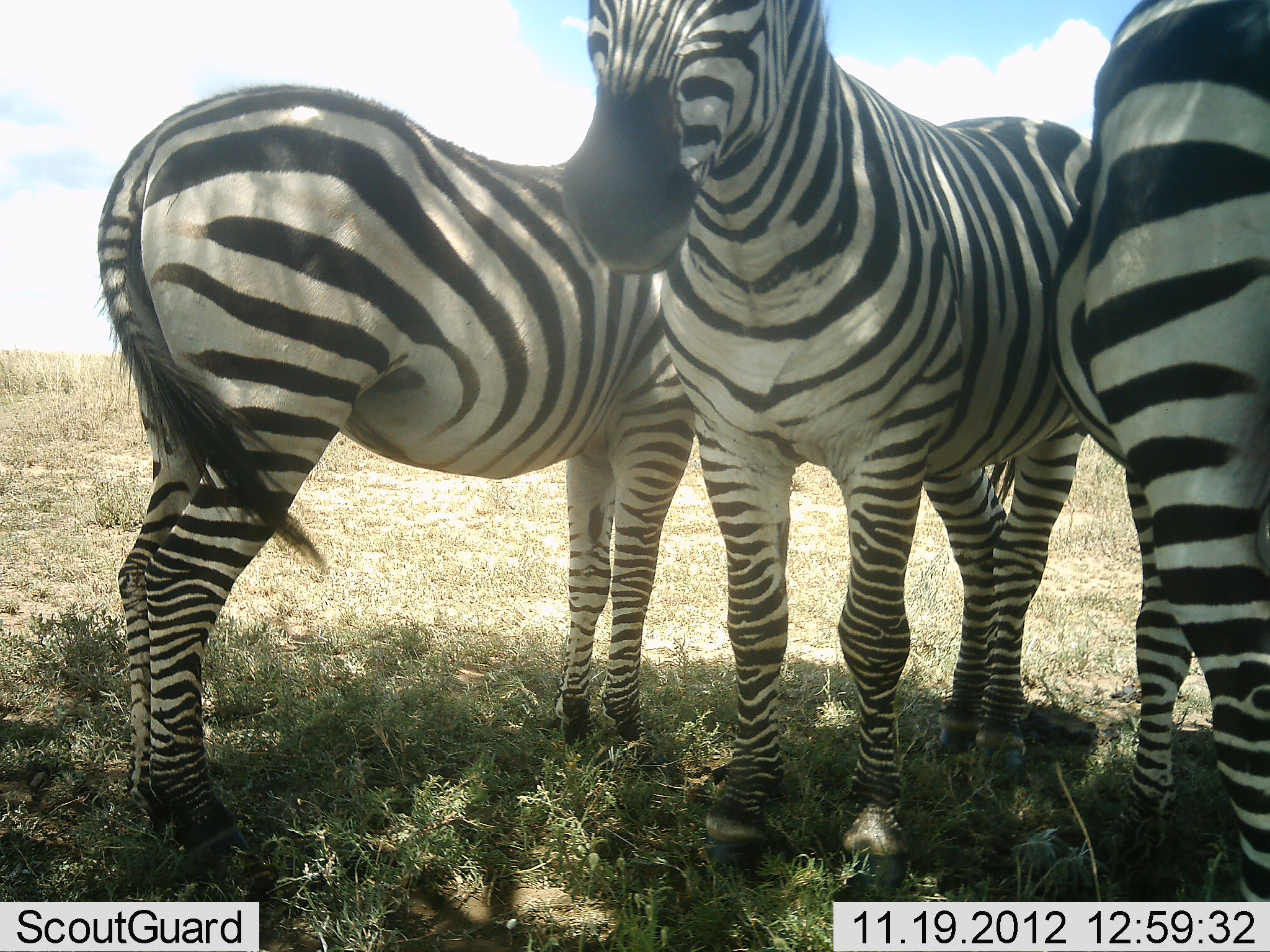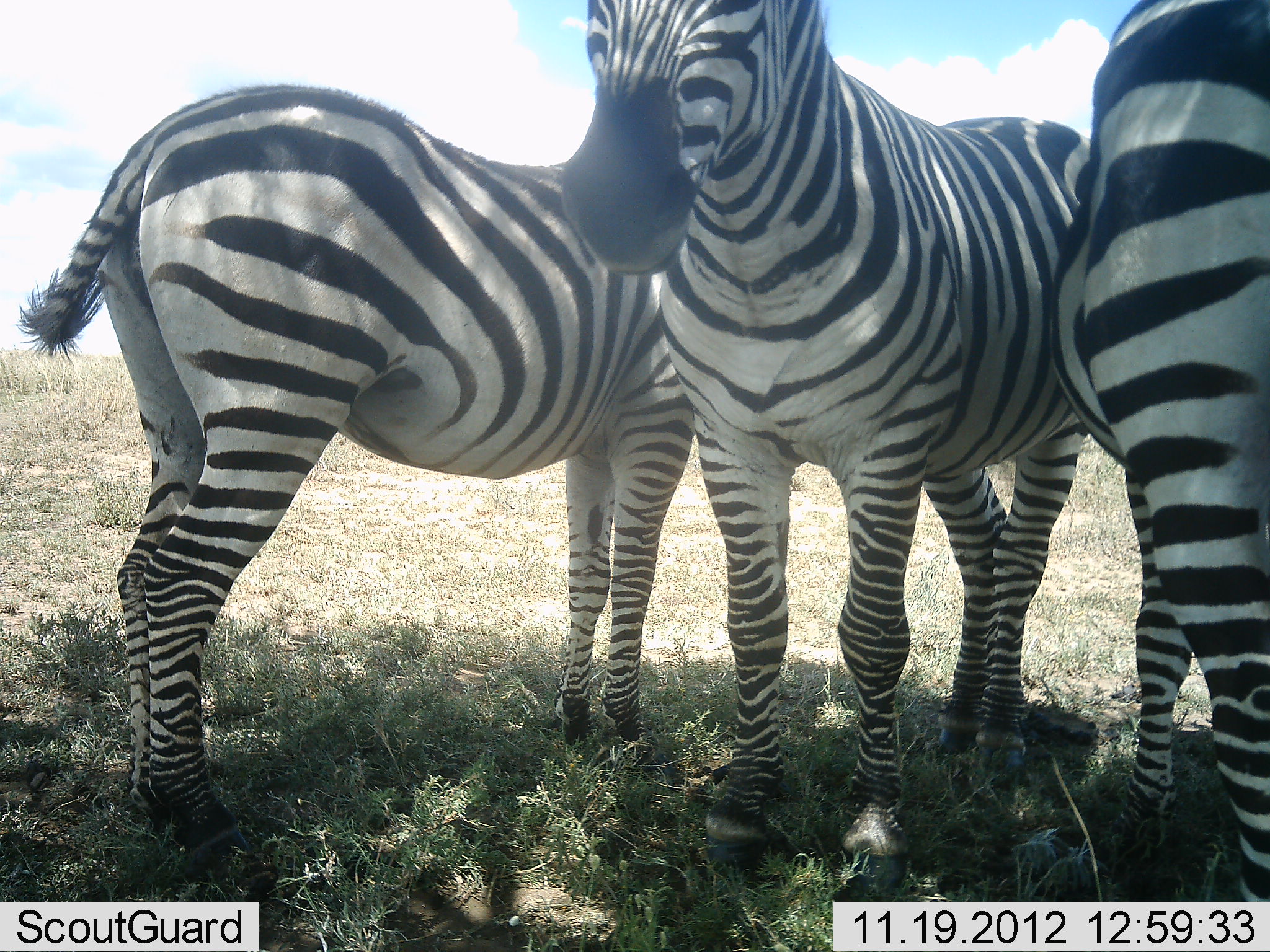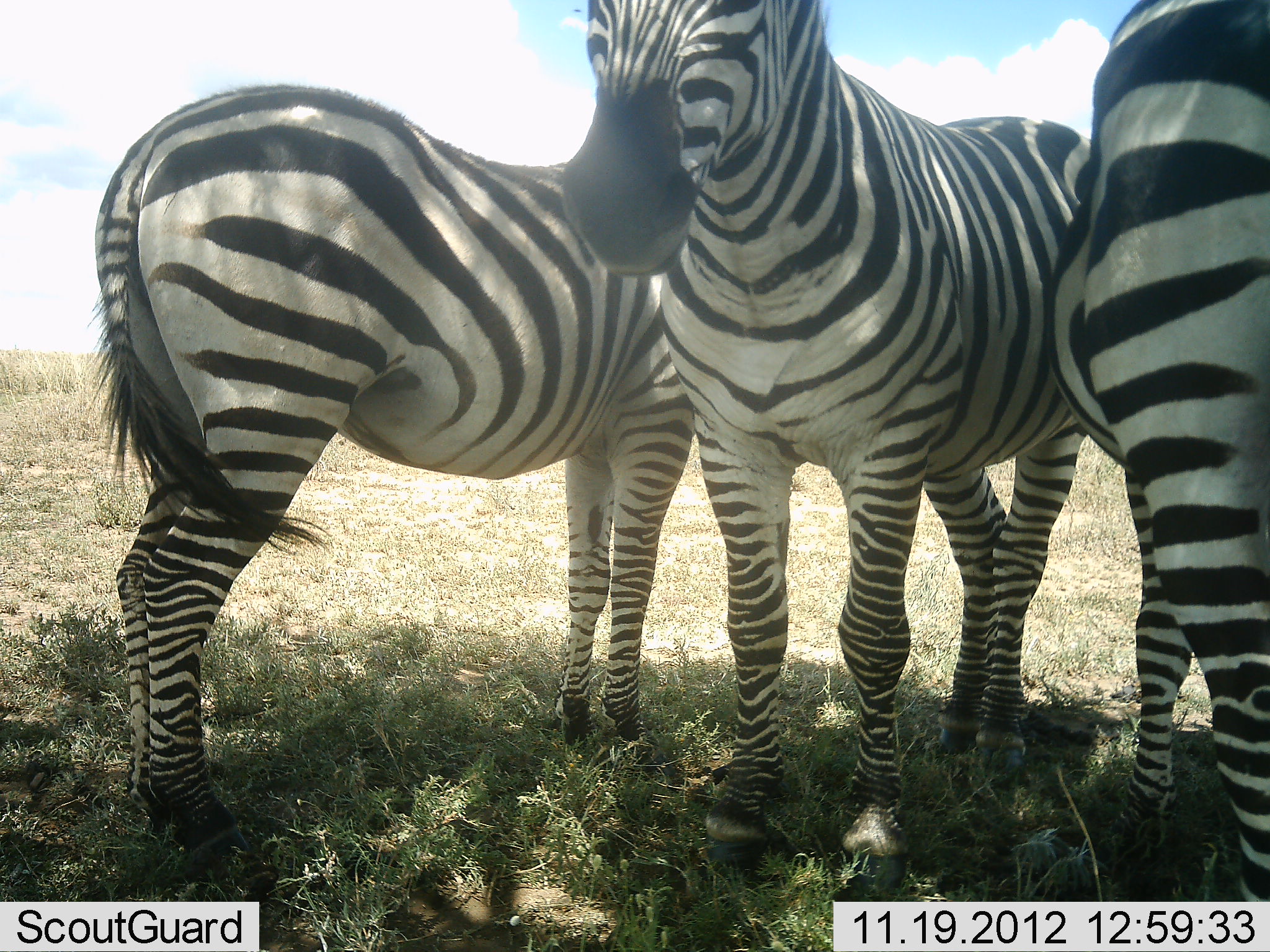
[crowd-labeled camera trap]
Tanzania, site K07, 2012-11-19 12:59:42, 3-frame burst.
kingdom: Animalia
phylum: Chordata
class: Mammalia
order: Perissodactyla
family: Equidae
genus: Equus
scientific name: Equus quagga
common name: plains zebra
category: zebra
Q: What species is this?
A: Zebra (plains zebra) (Equus quagga).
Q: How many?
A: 3.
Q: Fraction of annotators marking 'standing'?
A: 100%.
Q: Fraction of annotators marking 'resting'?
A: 0%.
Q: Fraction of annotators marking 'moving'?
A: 0%.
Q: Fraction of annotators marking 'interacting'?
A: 10%.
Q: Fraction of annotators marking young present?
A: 0%.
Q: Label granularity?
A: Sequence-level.